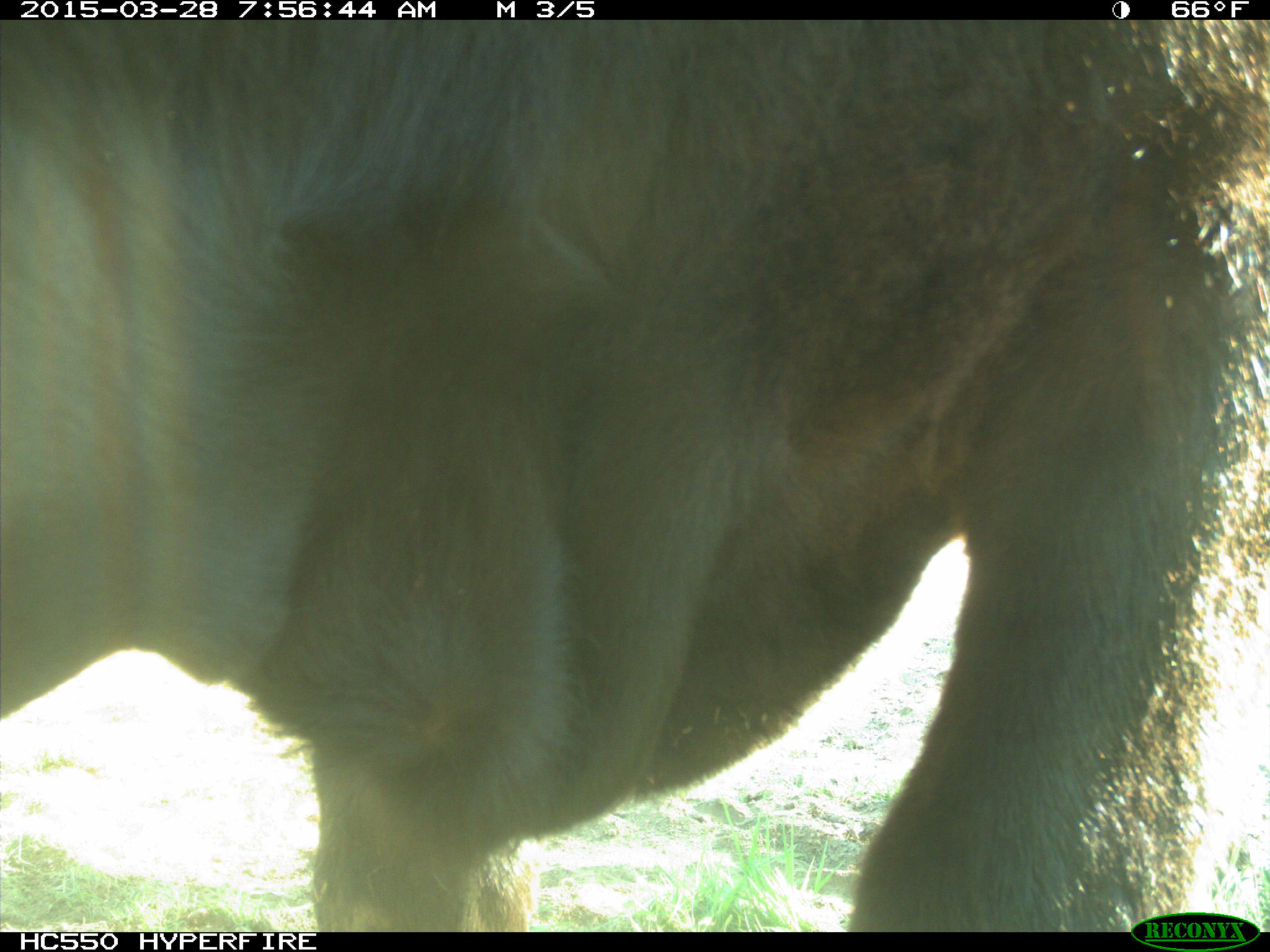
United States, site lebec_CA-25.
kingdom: Animalia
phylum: Chordata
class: Mammalia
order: Artiodactyla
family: Bovidae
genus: Bos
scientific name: Bos taurus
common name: domestic cow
Bos taurus (domestic cow).